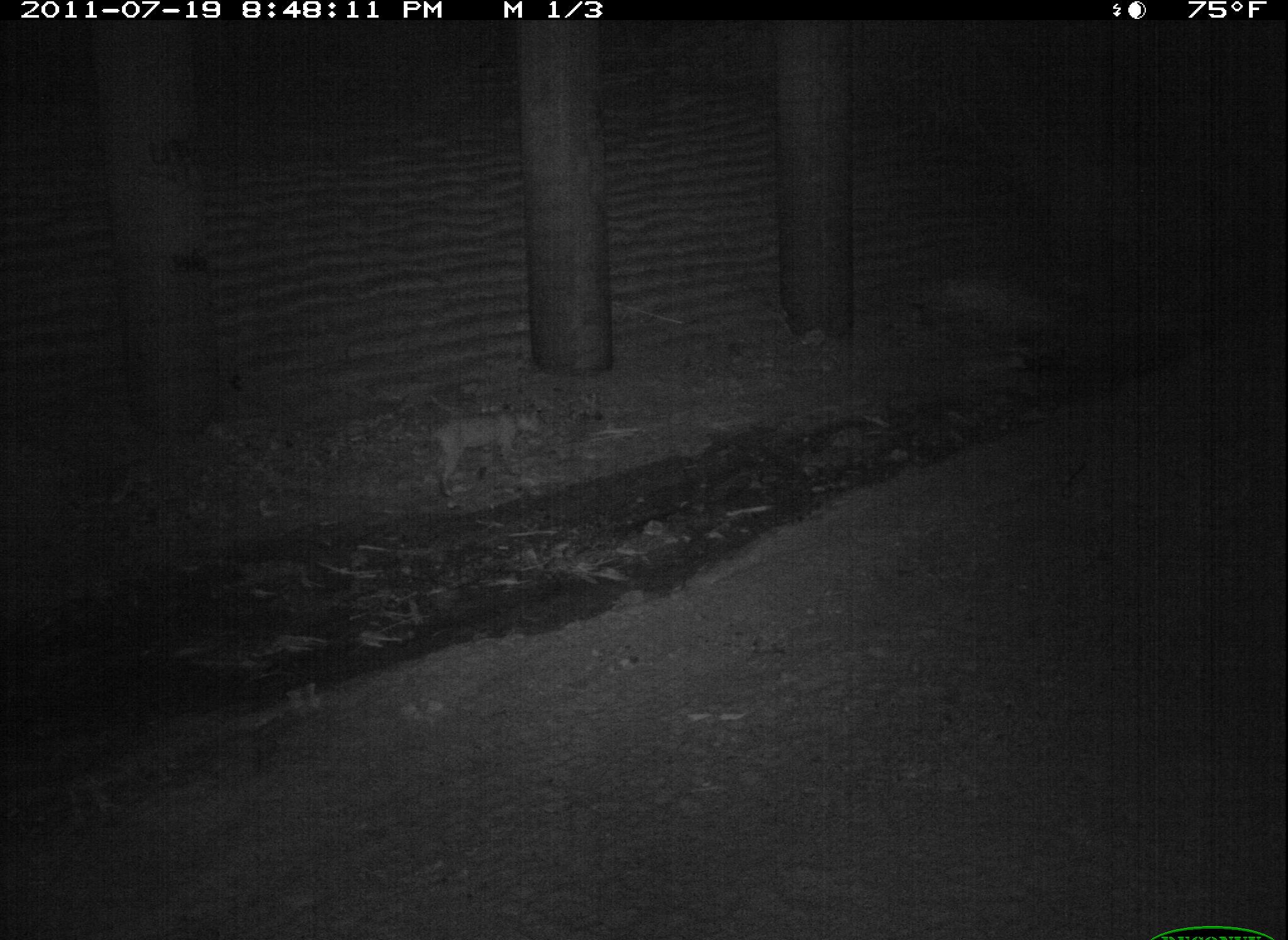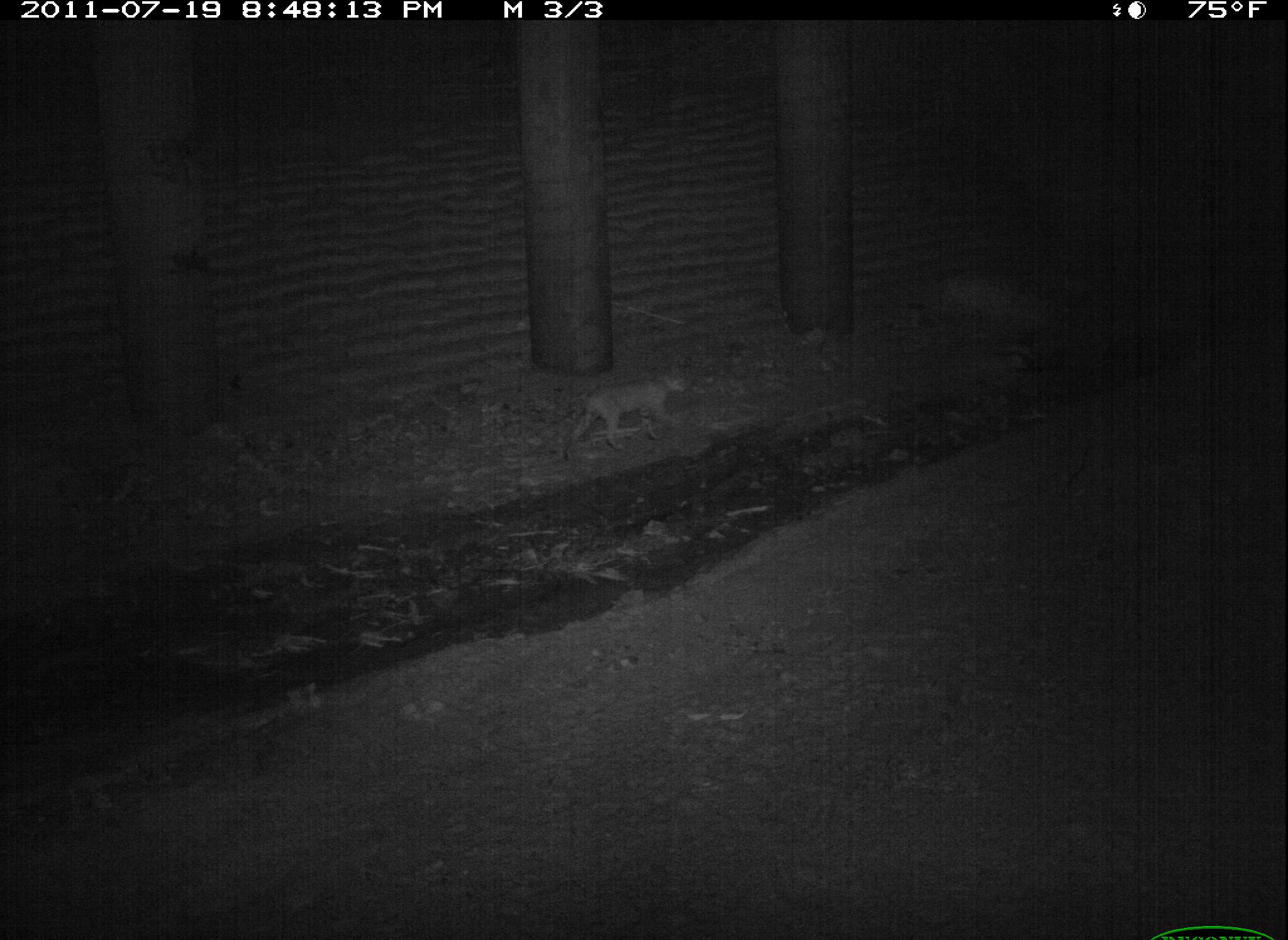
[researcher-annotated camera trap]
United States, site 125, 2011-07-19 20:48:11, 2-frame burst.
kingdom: Animalia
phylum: Chordata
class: Mammalia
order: Carnivora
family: Felidae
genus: Lynx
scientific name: Lynx rufus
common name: bobcat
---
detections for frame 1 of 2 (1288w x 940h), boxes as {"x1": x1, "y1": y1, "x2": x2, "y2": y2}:
bobcat: {"x1": 421, "y1": 400, "x2": 552, "y2": 506}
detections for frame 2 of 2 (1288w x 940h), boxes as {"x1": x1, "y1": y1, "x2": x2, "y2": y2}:
bobcat: {"x1": 560, "y1": 361, "x2": 696, "y2": 461}